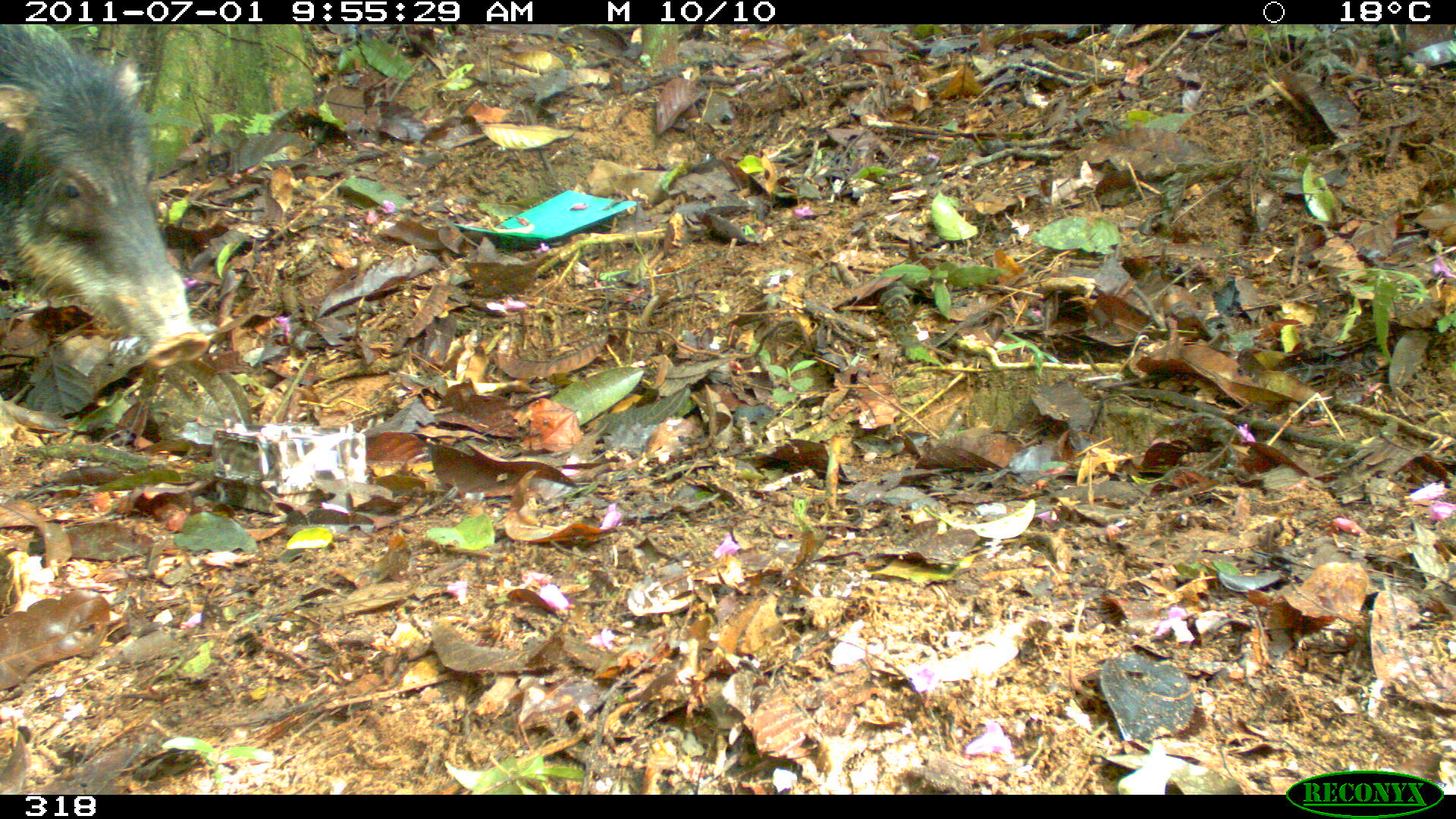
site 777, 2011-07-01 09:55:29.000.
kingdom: Animalia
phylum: Chordata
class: Mammalia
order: Artiodactyla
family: Tayassuidae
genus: Tayassu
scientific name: Tayassu pecari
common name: white-lipped peccary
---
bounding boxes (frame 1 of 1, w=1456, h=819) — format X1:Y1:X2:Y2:
tayassu pecari: 1:21:209:370